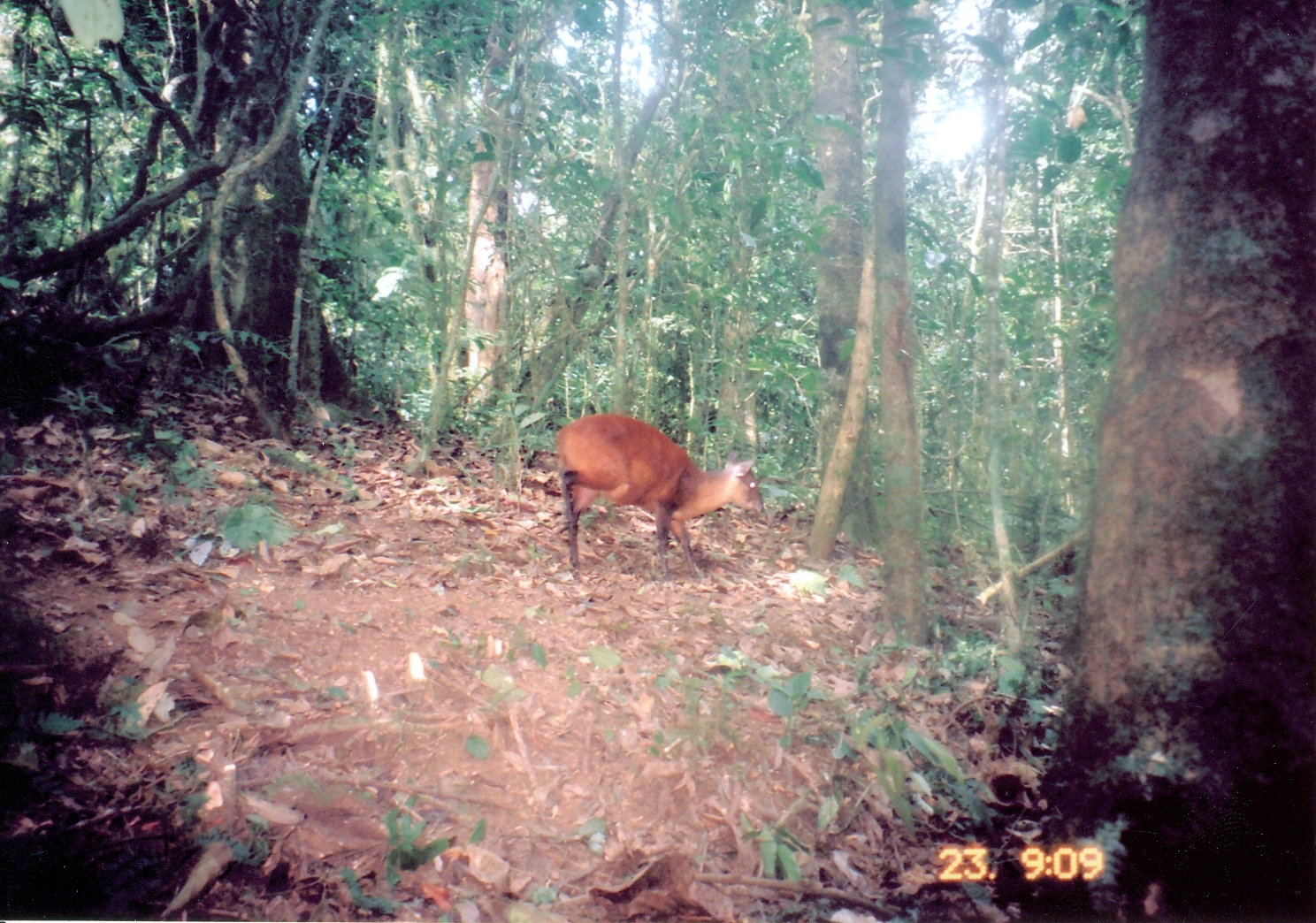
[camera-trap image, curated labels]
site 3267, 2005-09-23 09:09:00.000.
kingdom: Animalia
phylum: Chordata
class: Mammalia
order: Artiodactyla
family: Bovidae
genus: Cephalophus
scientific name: Cephalophus harveyi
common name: harvey's duiker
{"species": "Cephalophus harveyi (harvey's duiker)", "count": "1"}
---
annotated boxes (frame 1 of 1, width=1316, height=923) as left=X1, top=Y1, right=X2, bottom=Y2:
cephalophus harveyi: left=557, top=412, right=764, bottom=582